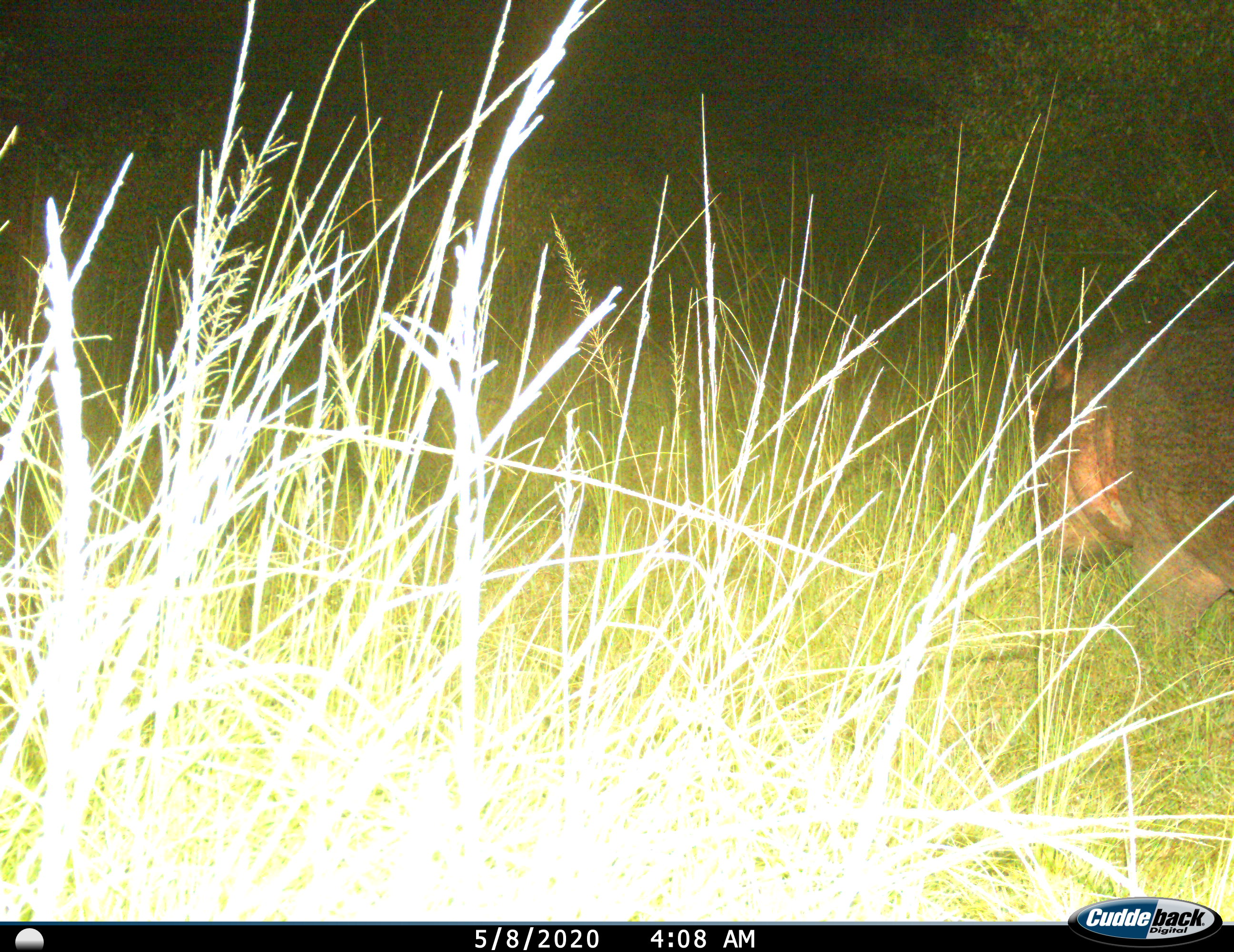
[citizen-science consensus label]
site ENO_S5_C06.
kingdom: Animalia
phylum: Chordata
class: Mammalia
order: Artiodactyla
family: Hippopotamidae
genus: Hippopotamus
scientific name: Hippopotamus amphibius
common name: hippopotamus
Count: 1.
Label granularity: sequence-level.